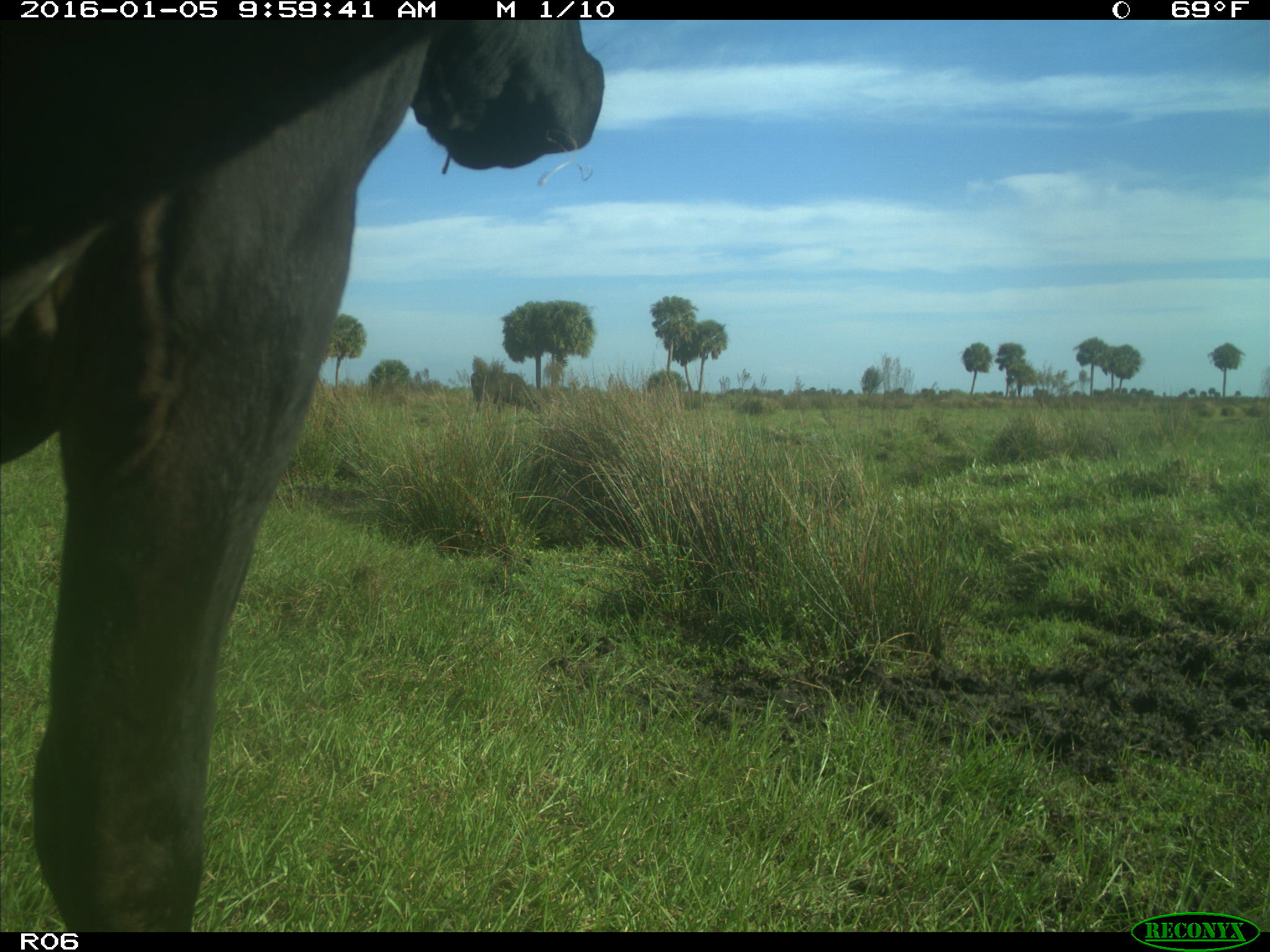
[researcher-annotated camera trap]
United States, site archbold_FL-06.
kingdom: Animalia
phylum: Chordata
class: Mammalia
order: Artiodactyla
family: Bovidae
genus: Bos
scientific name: Bos taurus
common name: domestic cow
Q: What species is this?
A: Bos taurus (domestic cow).